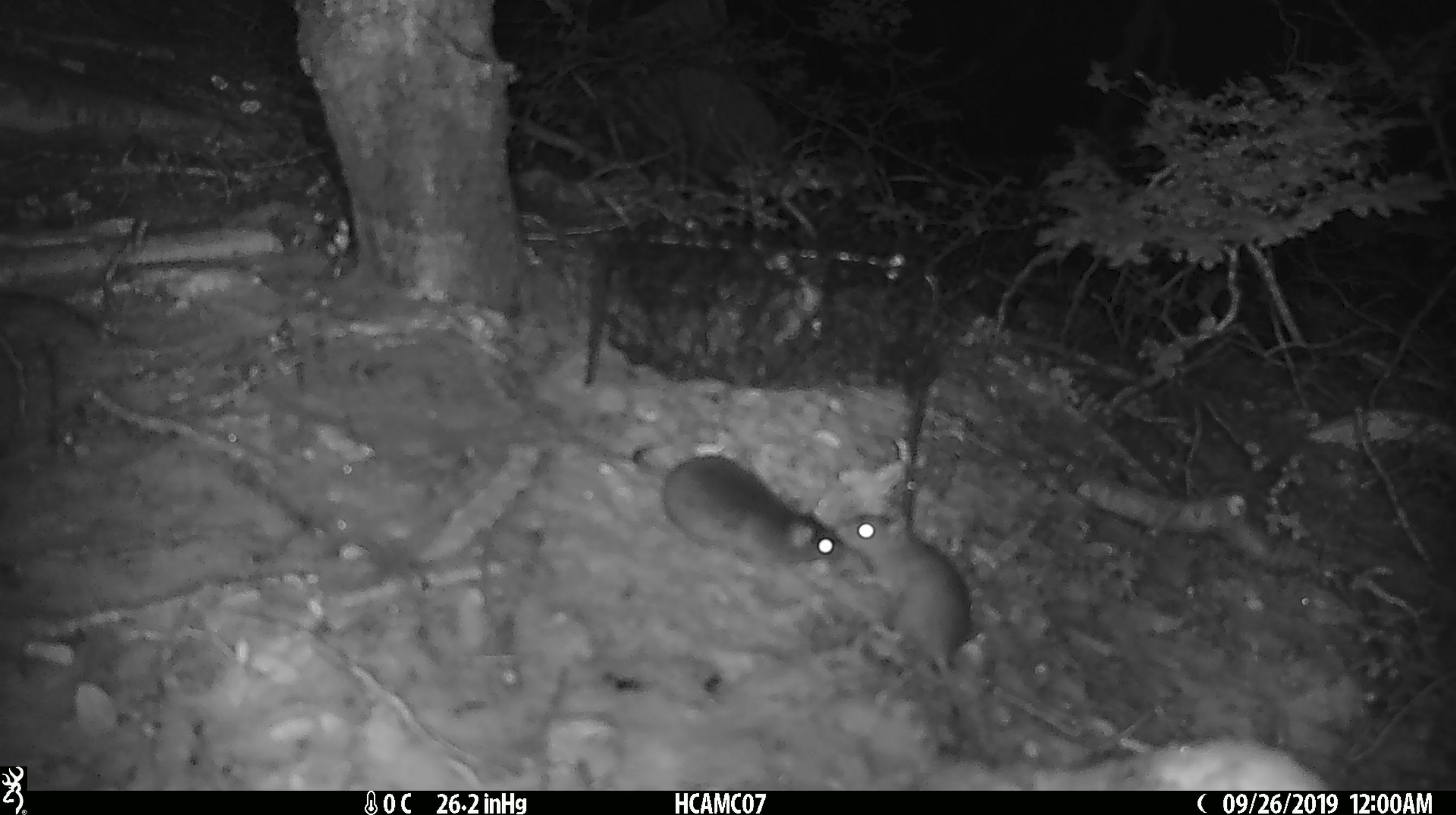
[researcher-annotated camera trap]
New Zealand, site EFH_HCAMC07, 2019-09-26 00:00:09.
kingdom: Animalia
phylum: Chordata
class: Mammalia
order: Rodentia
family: Muridae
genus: Mus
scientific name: Mus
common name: mouse